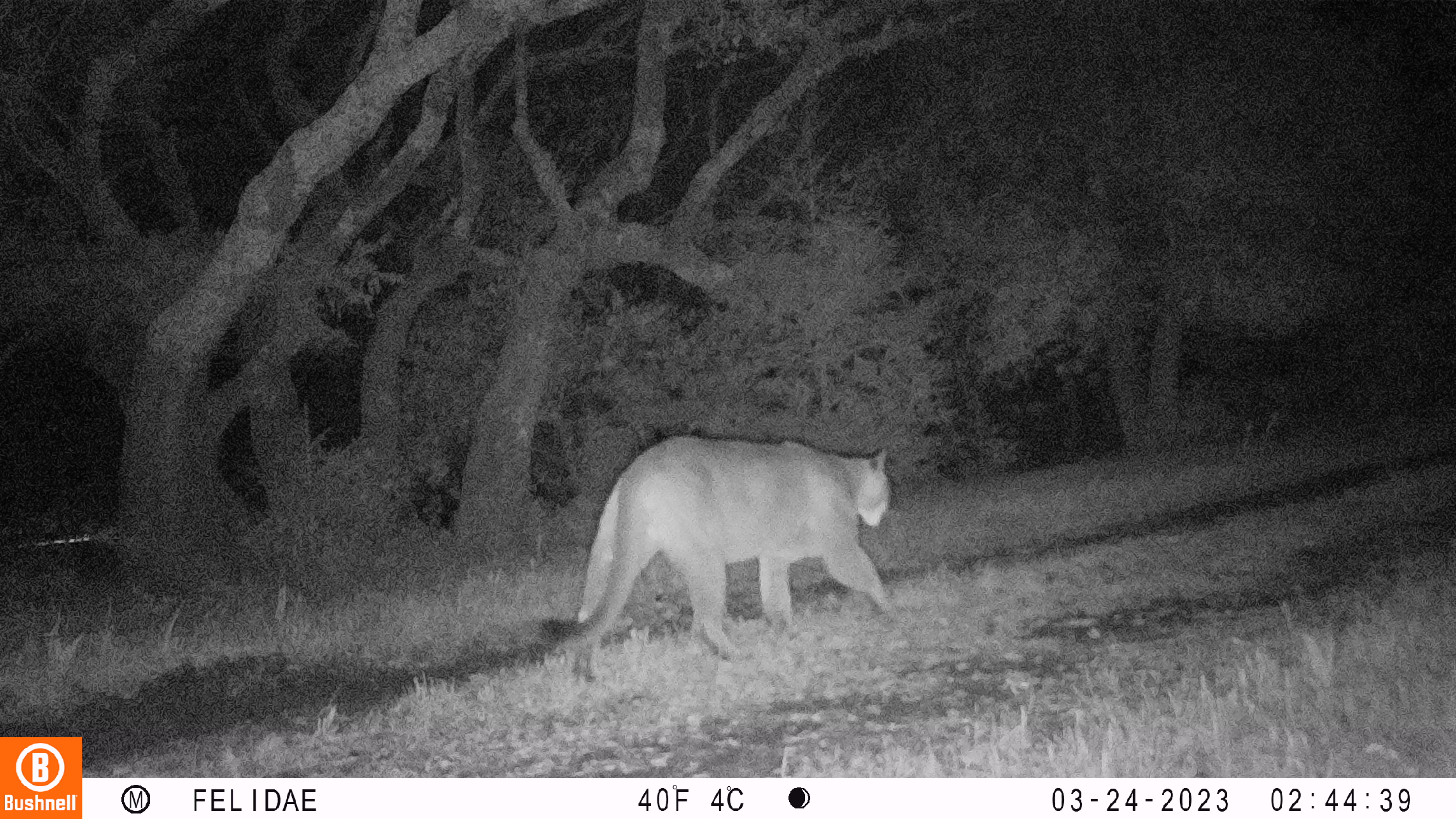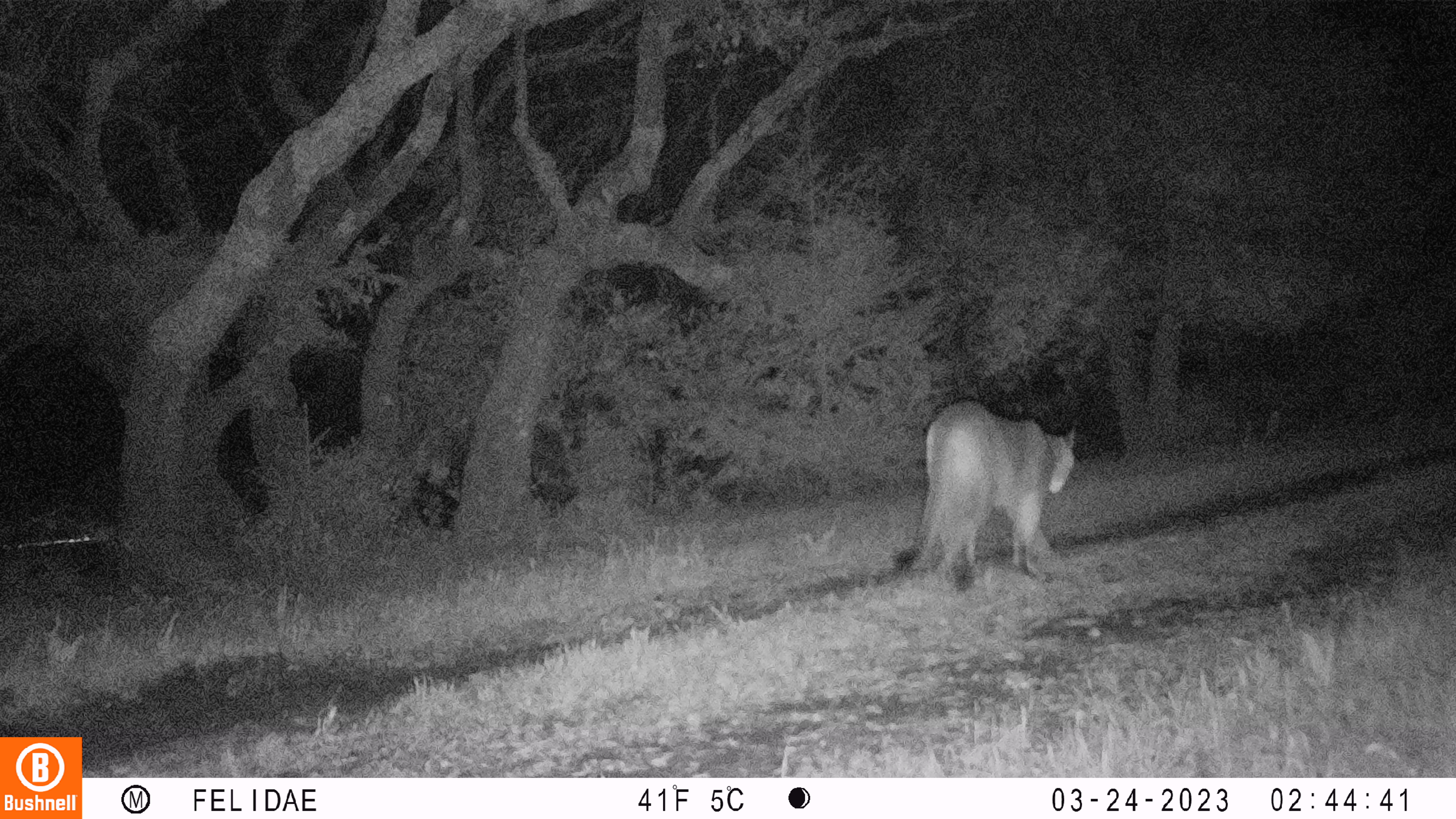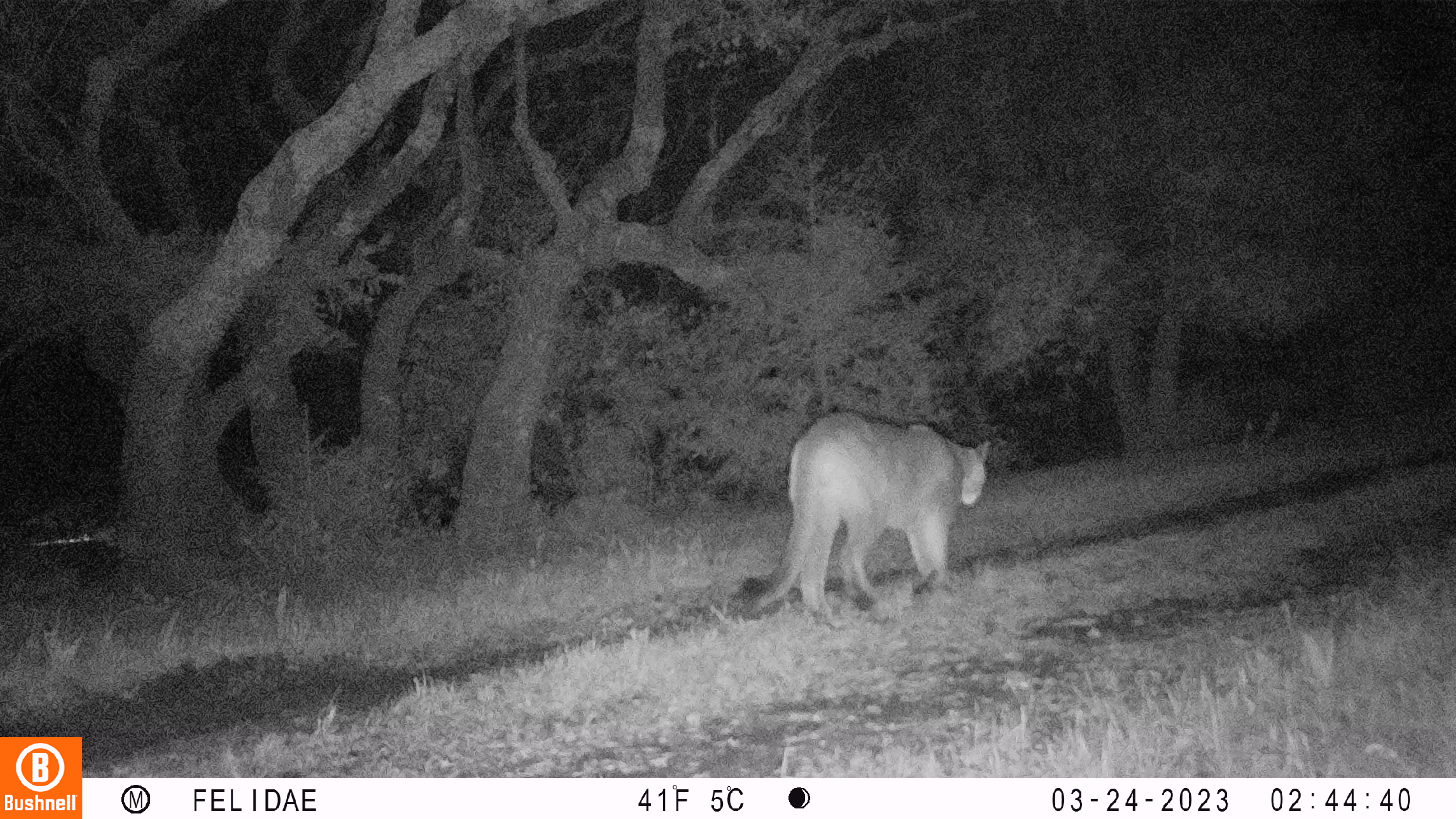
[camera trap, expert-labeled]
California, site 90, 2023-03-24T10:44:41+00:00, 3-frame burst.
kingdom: Animalia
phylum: Chordata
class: Mammalia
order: Carnivora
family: Felidae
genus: Puma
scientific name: Puma concolor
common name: puma